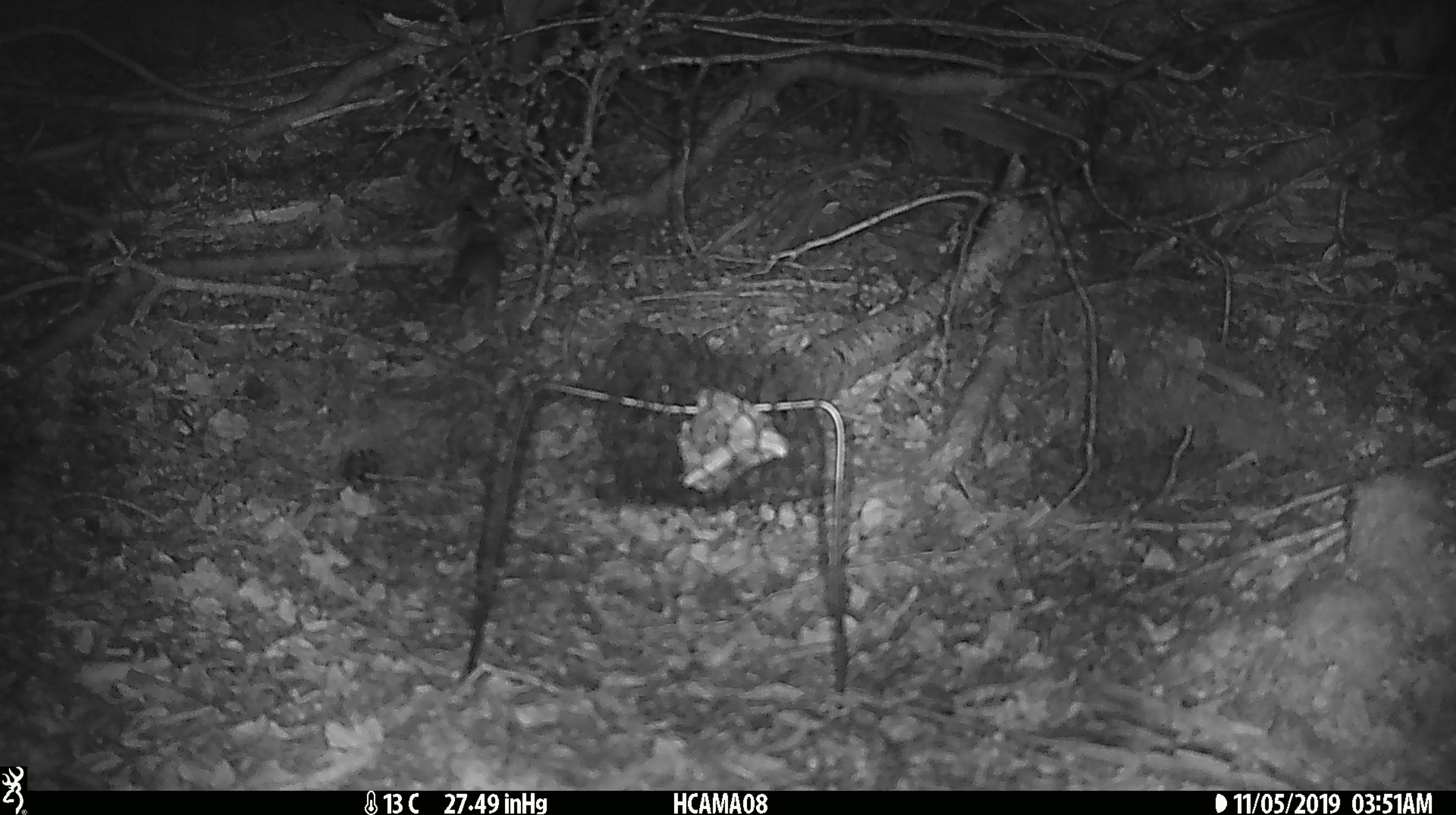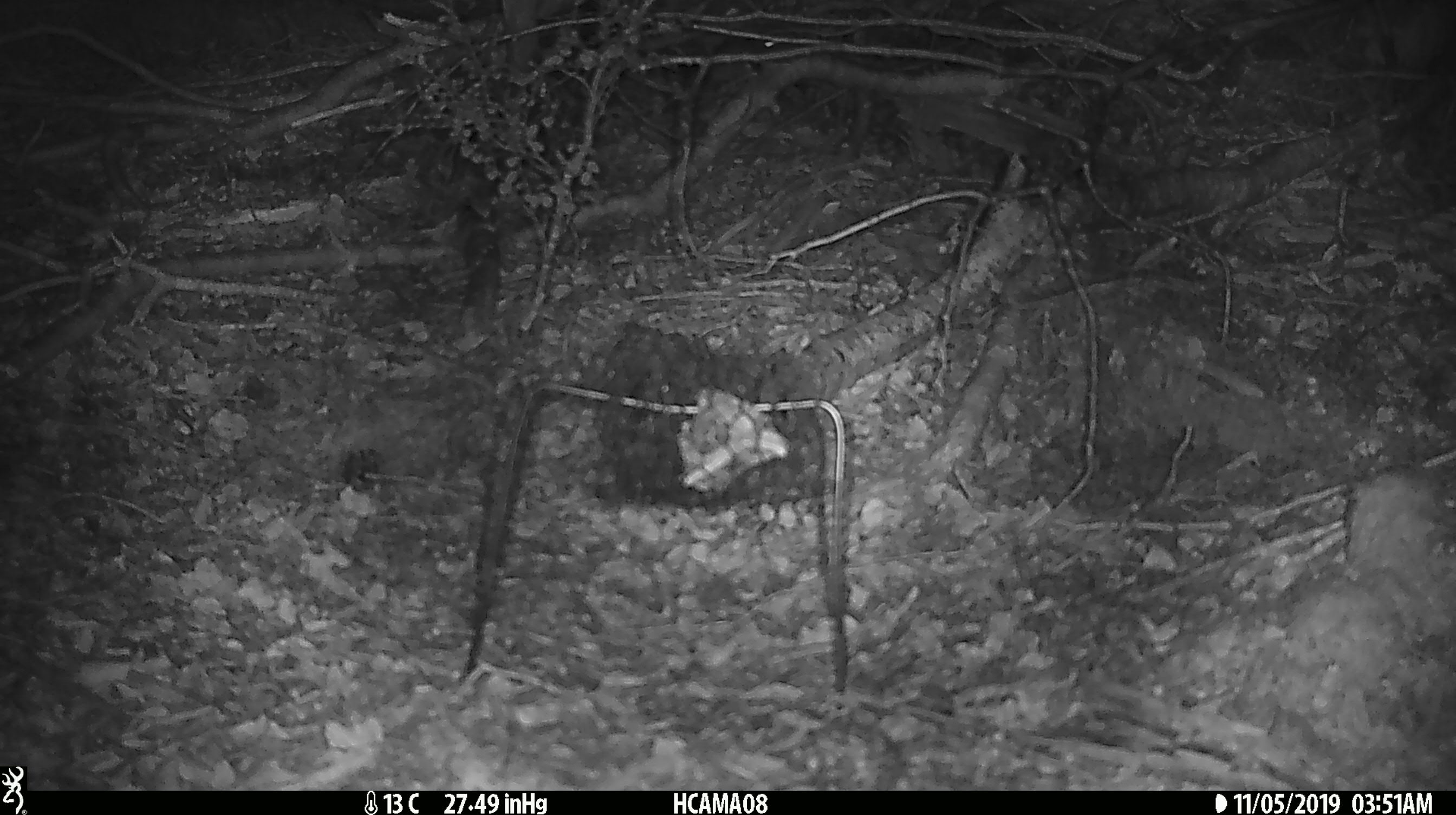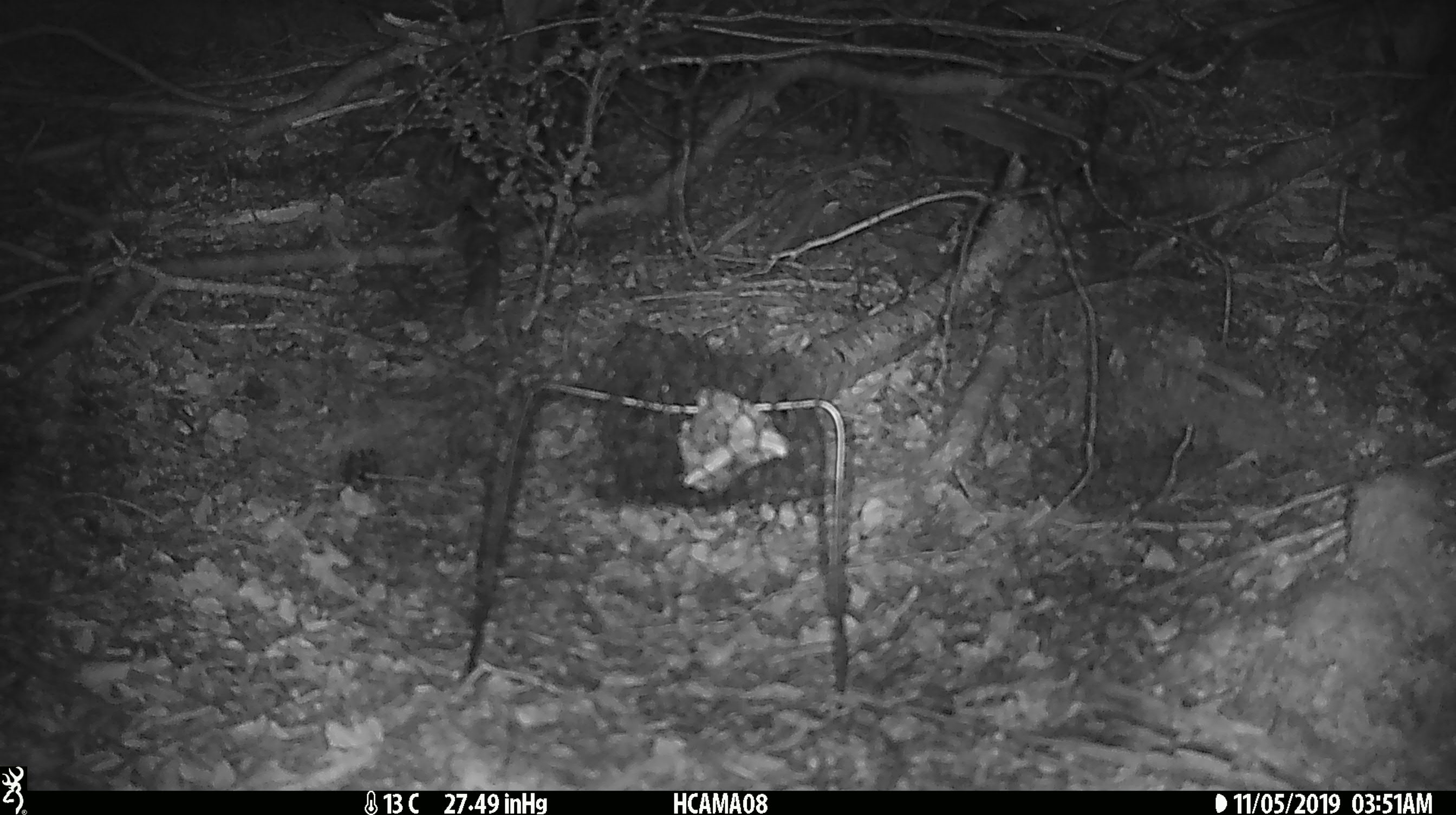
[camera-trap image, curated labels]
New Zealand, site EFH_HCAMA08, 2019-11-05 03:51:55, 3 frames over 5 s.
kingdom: Animalia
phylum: Chordata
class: Mammalia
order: Rodentia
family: Muridae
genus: Mus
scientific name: Mus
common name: mouse